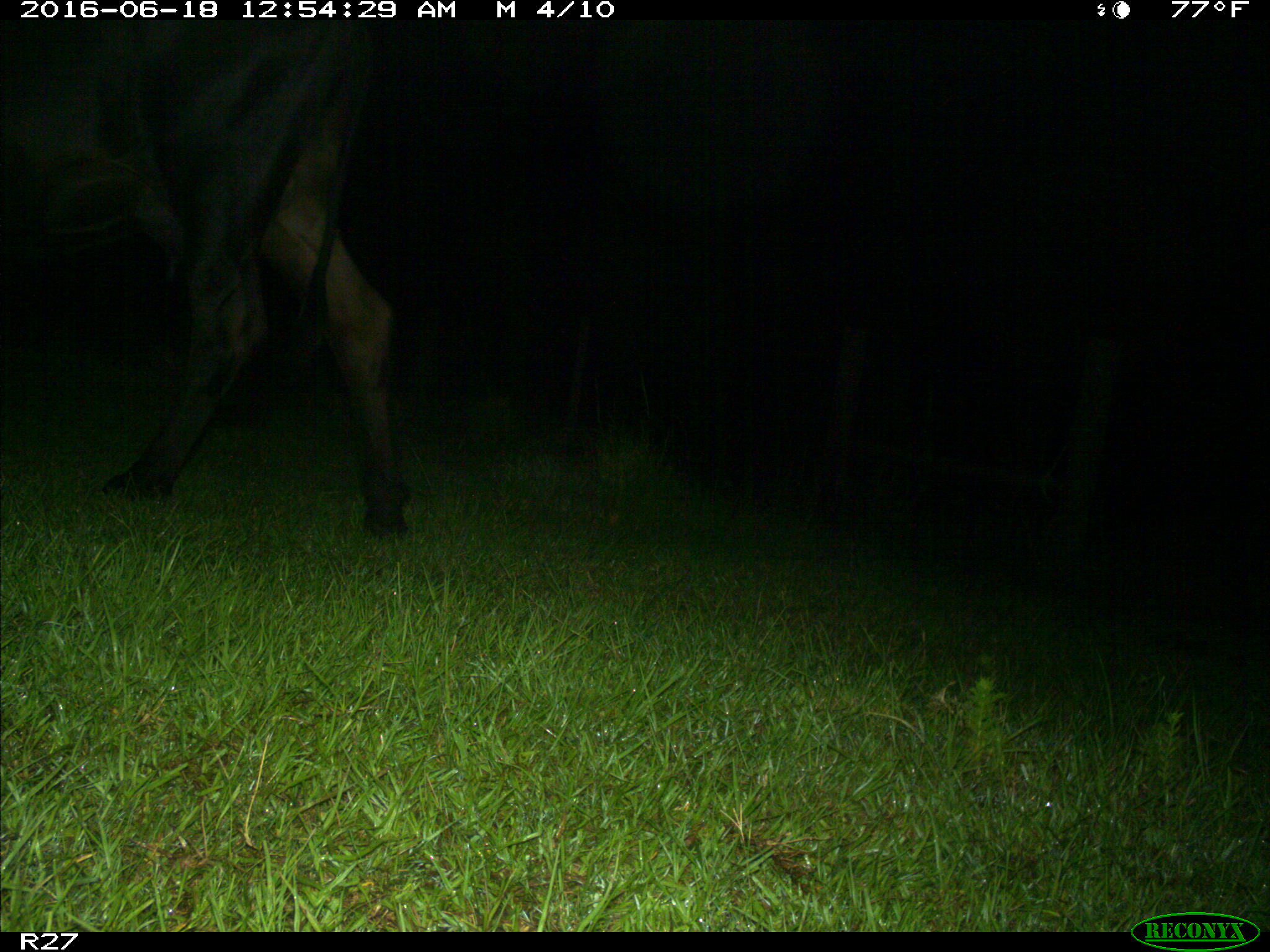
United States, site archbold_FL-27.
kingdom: Animalia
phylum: Chordata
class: Mammalia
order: Artiodactyla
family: Bovidae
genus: Bos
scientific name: Bos taurus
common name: domestic cow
Bos taurus (domestic cow).